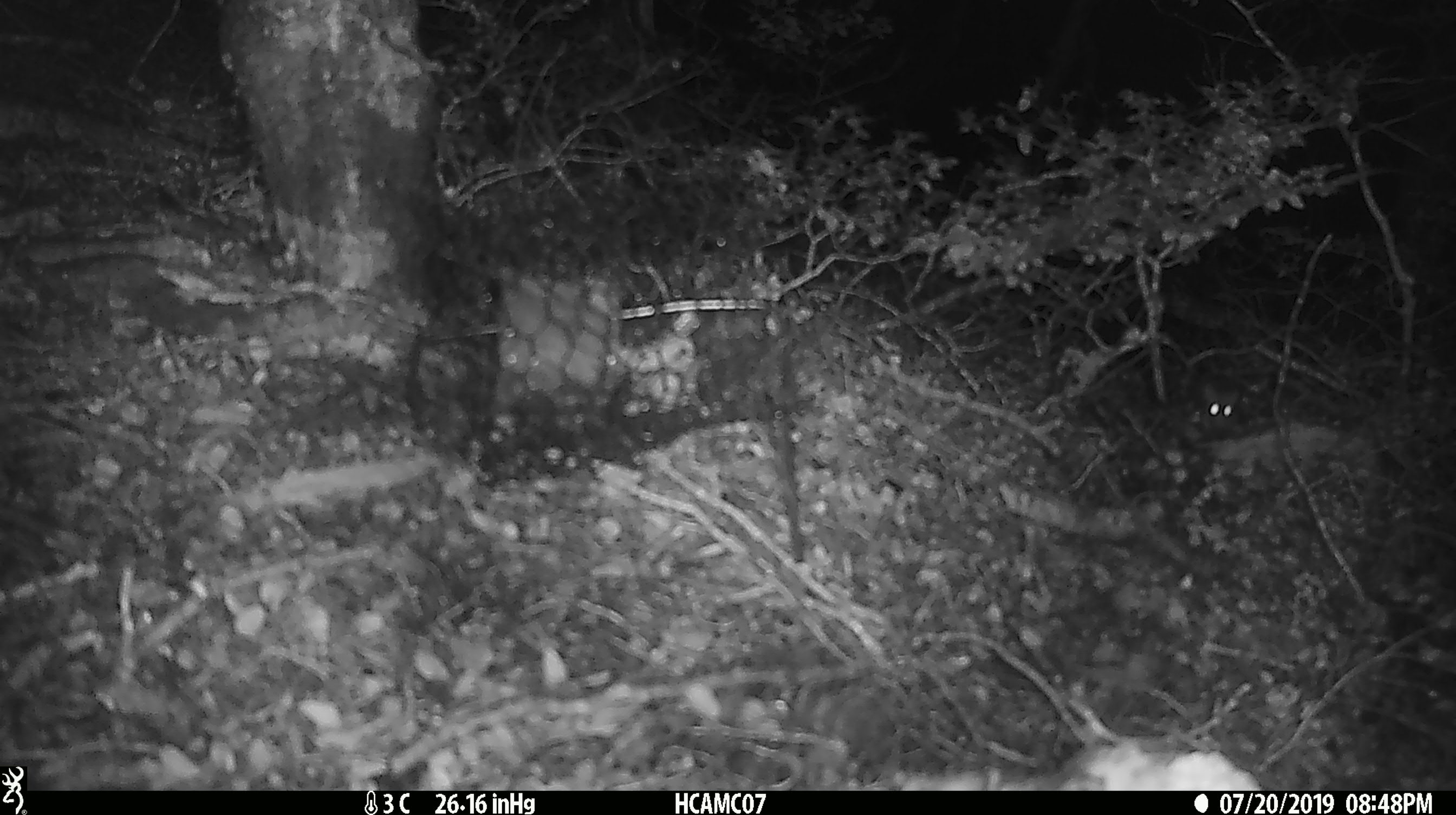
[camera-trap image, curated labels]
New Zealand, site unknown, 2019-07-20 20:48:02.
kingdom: Animalia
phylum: Chordata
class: Mammalia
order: Rodentia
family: Muridae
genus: Mus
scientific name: Mus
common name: mouse